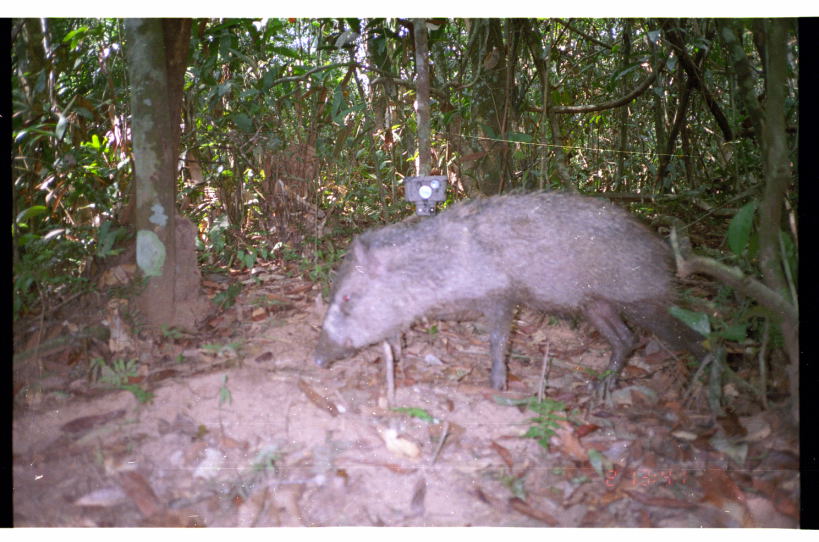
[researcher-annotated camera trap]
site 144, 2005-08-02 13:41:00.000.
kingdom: Animalia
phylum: Chordata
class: Mammalia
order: Artiodactyla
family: Tayassuidae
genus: Pecari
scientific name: Pecari tajacu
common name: collared peccary